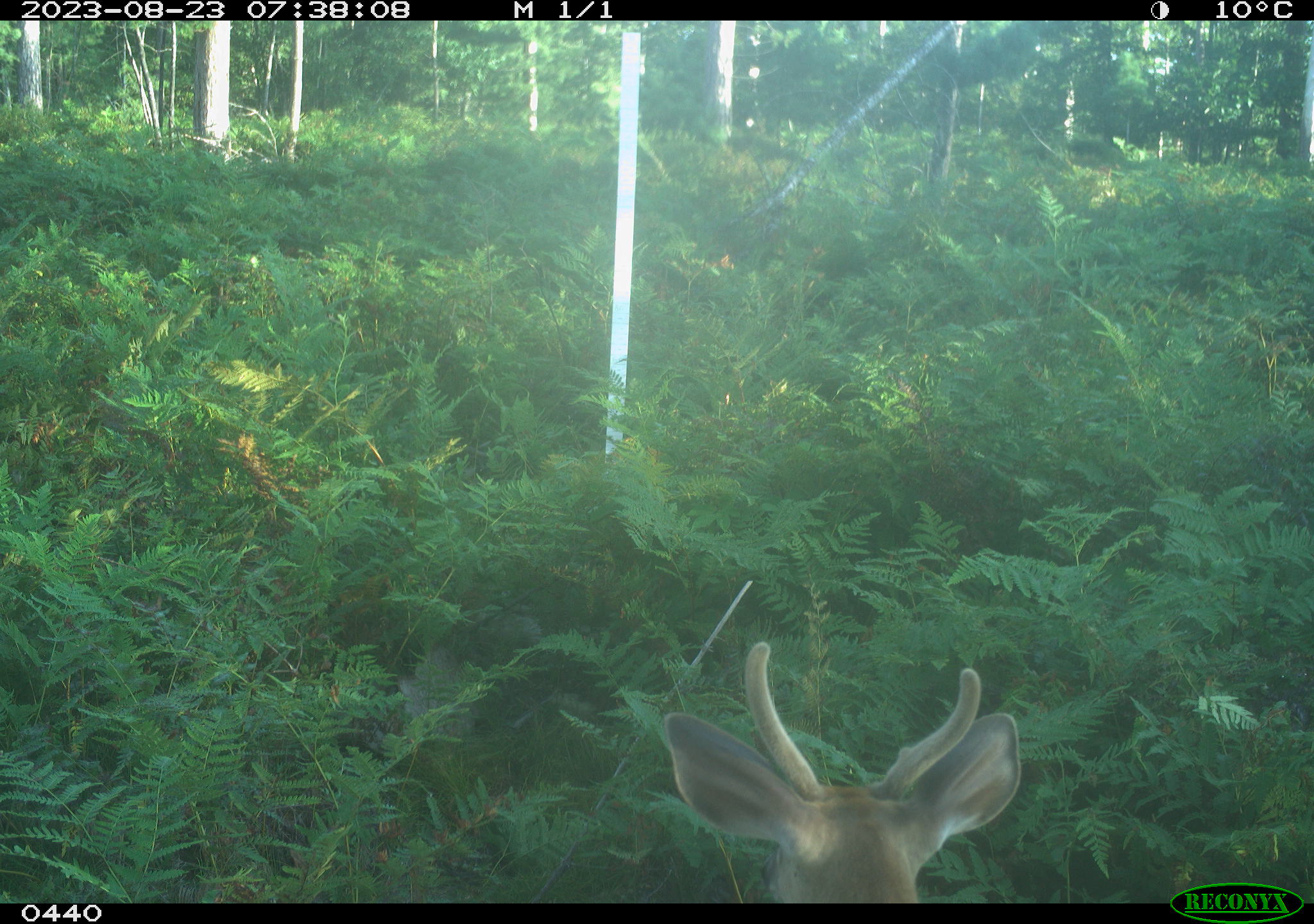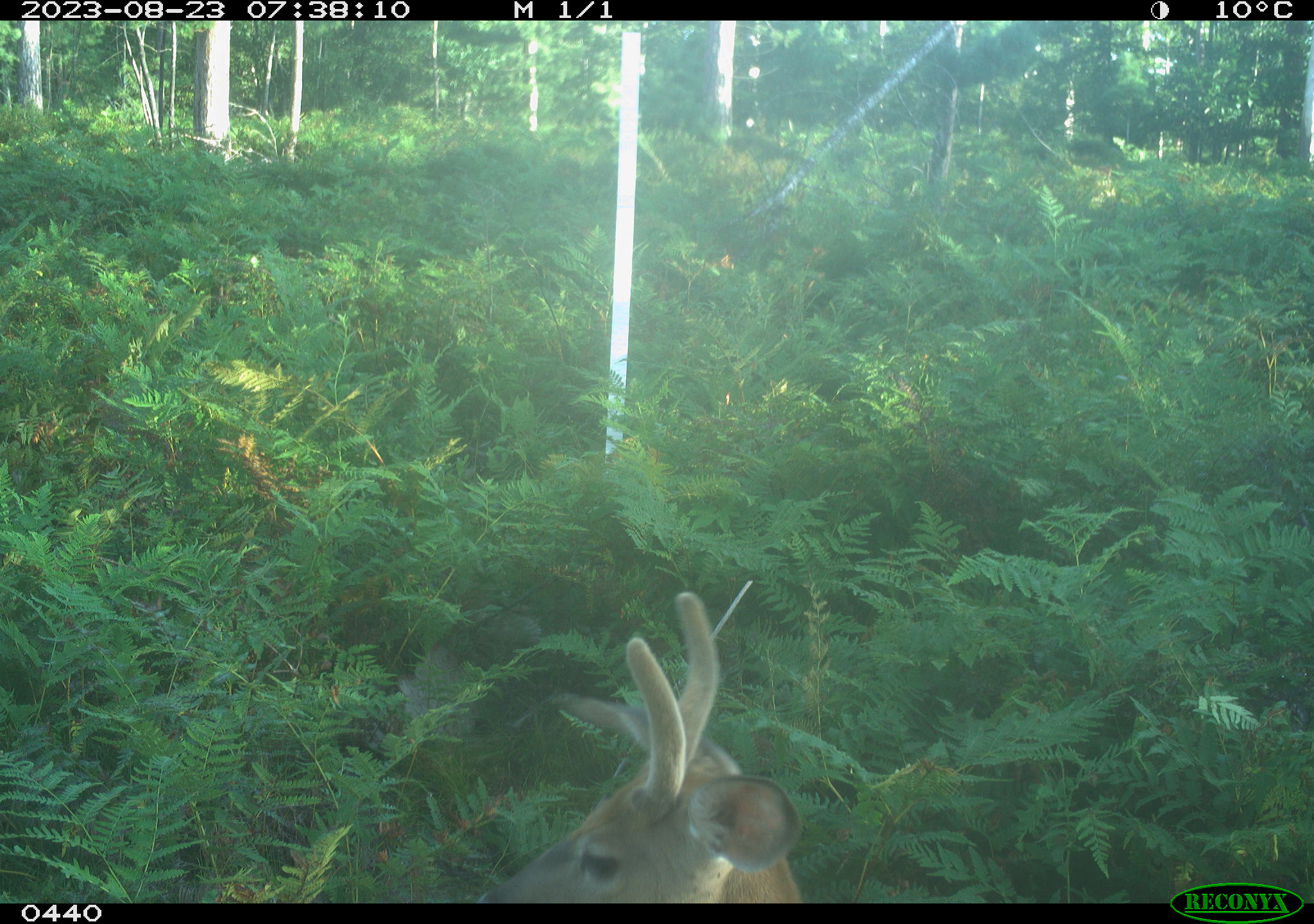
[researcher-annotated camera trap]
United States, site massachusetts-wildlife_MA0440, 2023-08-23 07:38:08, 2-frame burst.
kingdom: Animalia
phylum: Chordata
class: Mammalia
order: Artiodactyla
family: Cervidae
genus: Odocoileus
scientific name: Odocoileus virginianus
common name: white-tailed deer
White-tailed deer (Odocoileus virginianus).